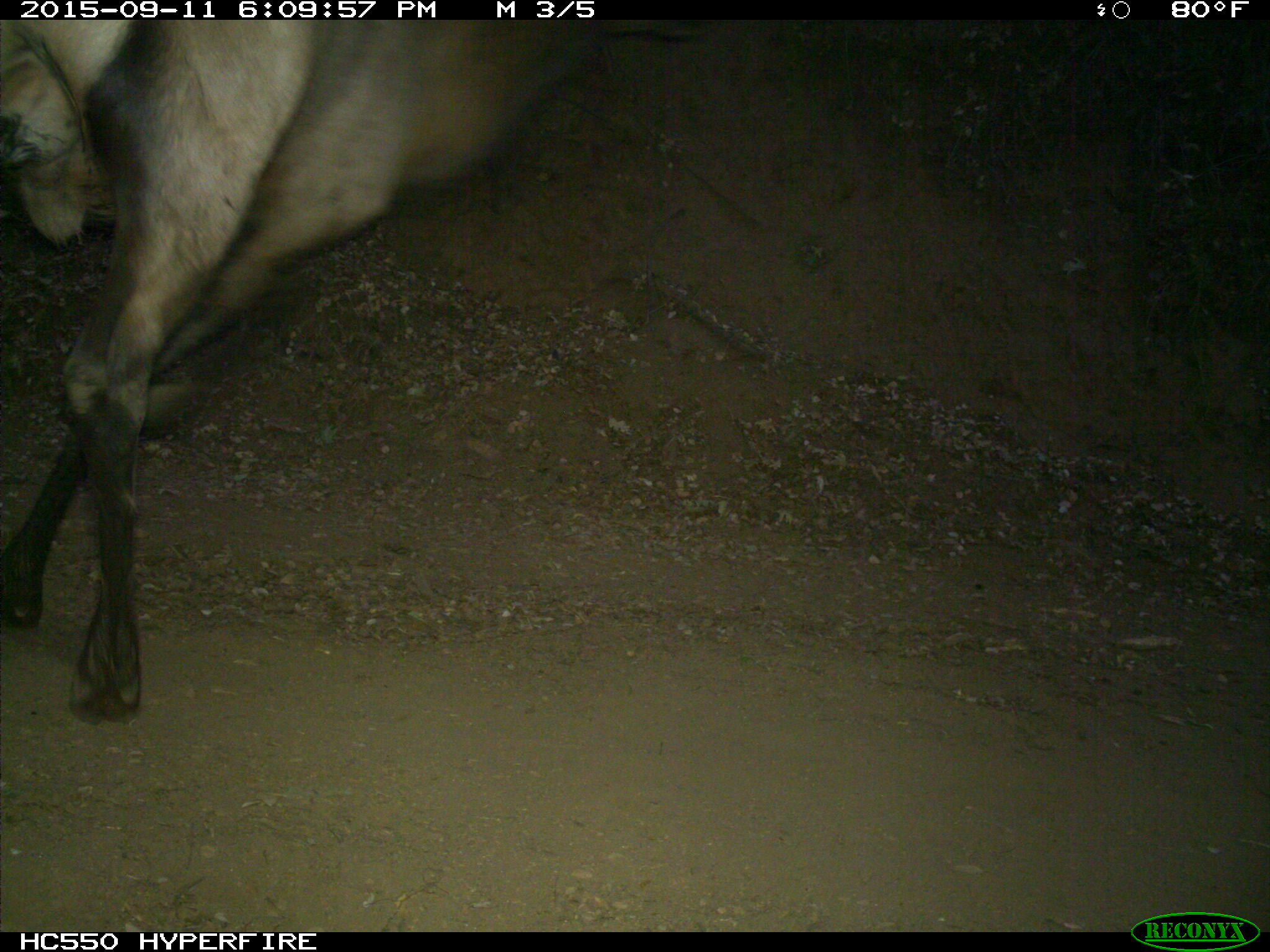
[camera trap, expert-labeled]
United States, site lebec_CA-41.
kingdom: Animalia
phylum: Chordata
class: Mammalia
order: Artiodactyla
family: Cervidae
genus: Cervus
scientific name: Cervus canadensis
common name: elk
Cervus canadensis (elk).